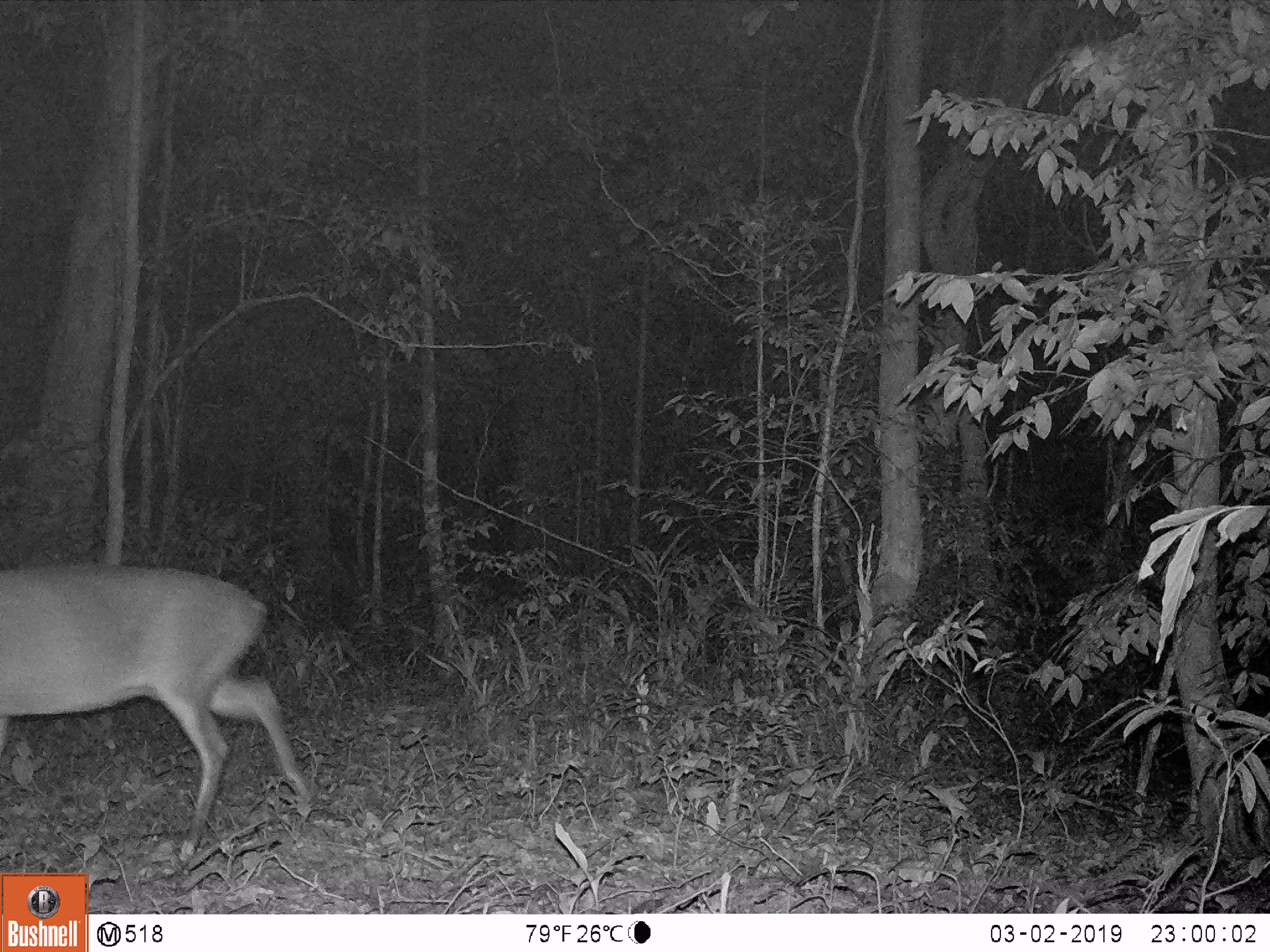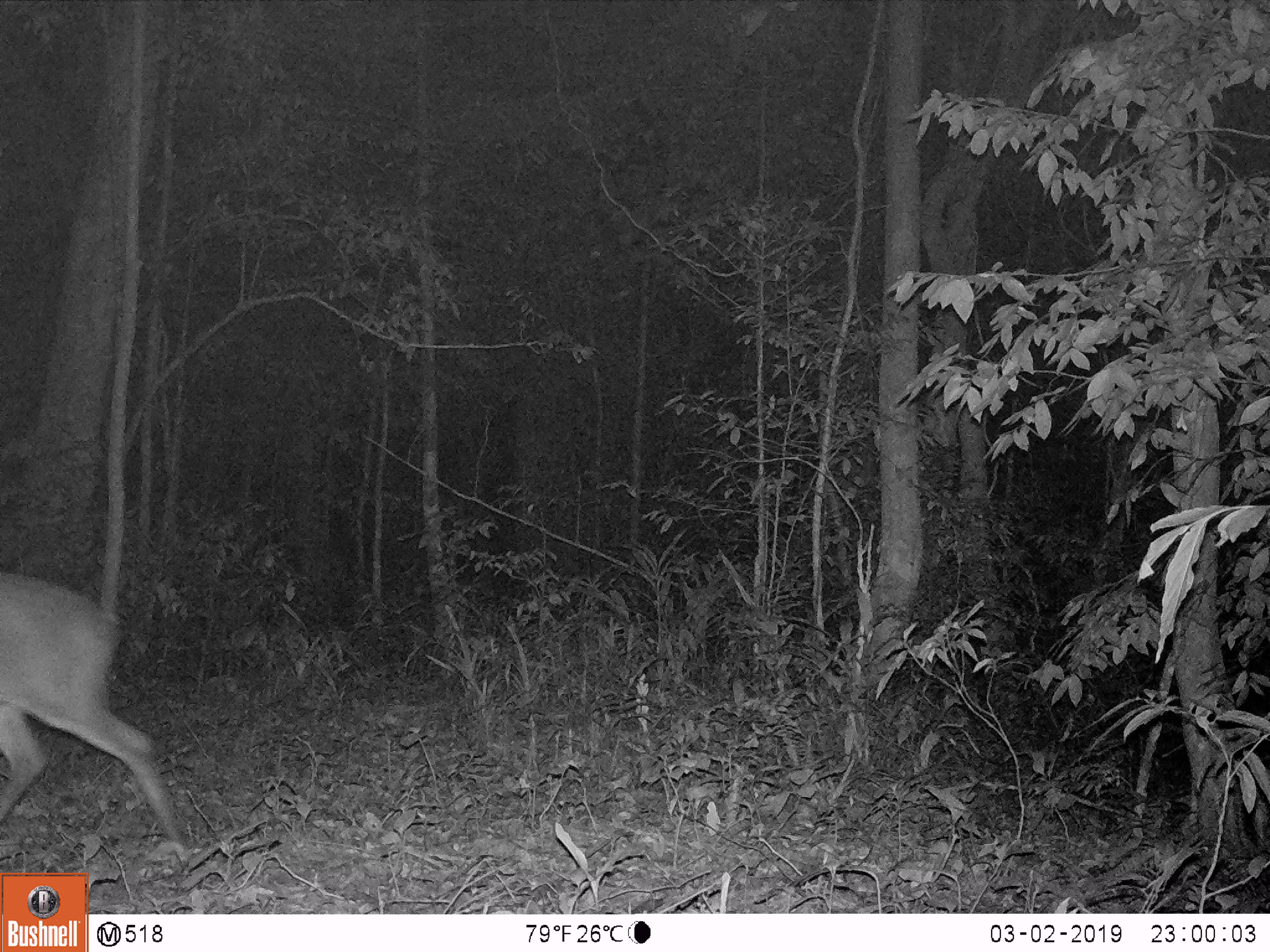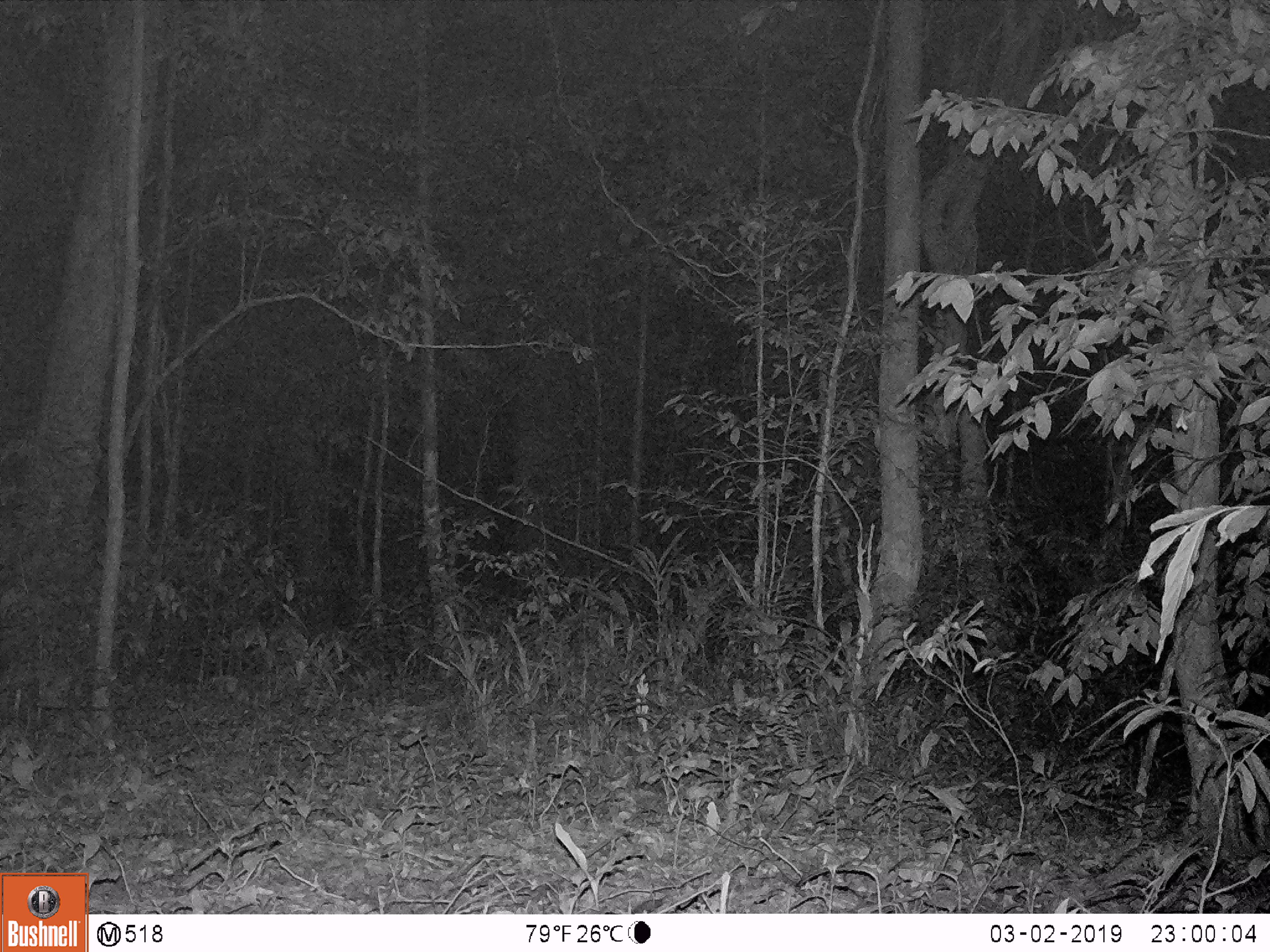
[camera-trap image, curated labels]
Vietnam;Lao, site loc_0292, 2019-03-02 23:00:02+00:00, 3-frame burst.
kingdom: Animalia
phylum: Chordata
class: Mammalia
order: Artiodactyla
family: Cervidae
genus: Muntiacus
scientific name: Muntiacus vuquangensis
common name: large-antlered muntjac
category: large antlered muntjac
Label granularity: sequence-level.